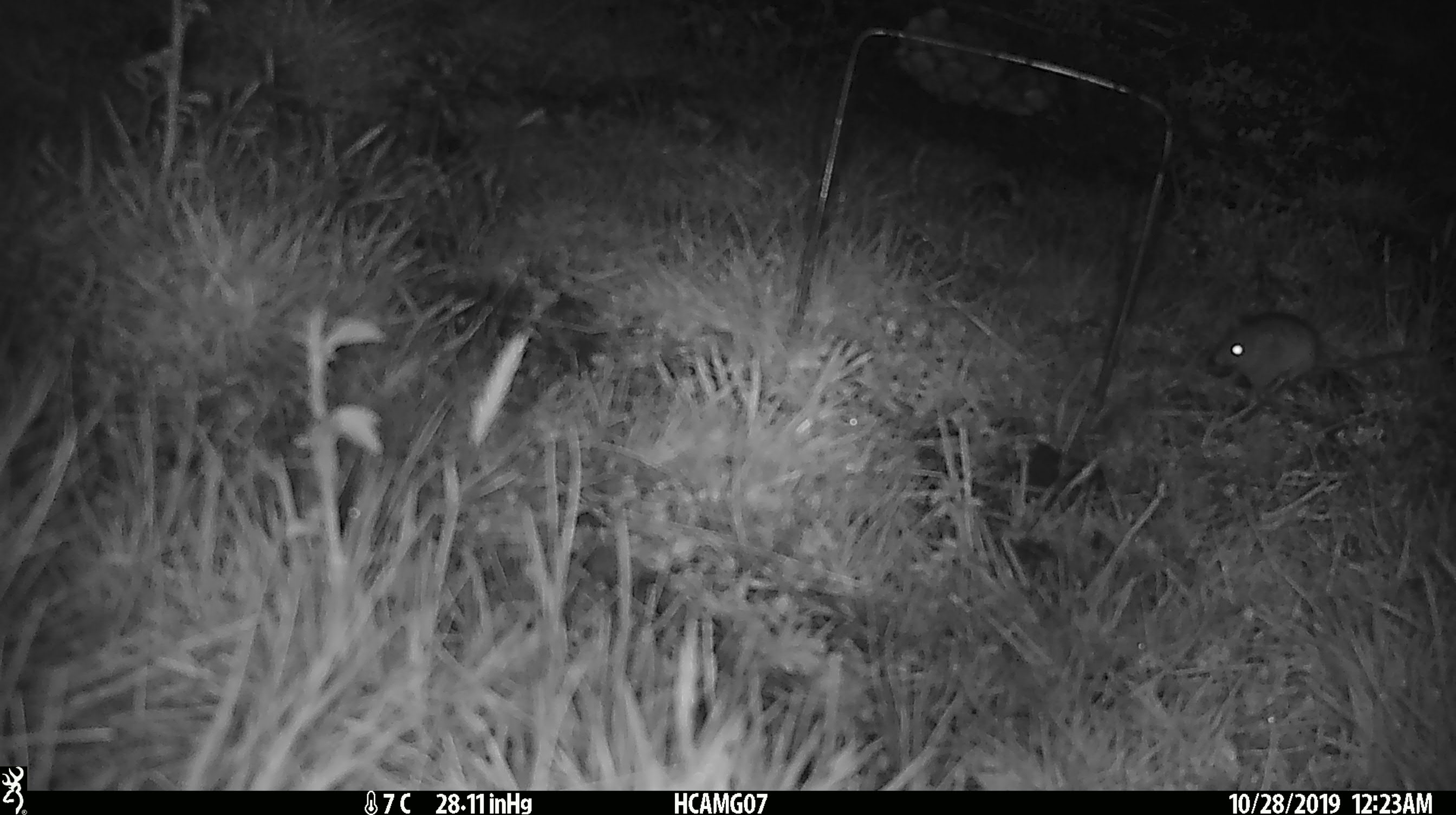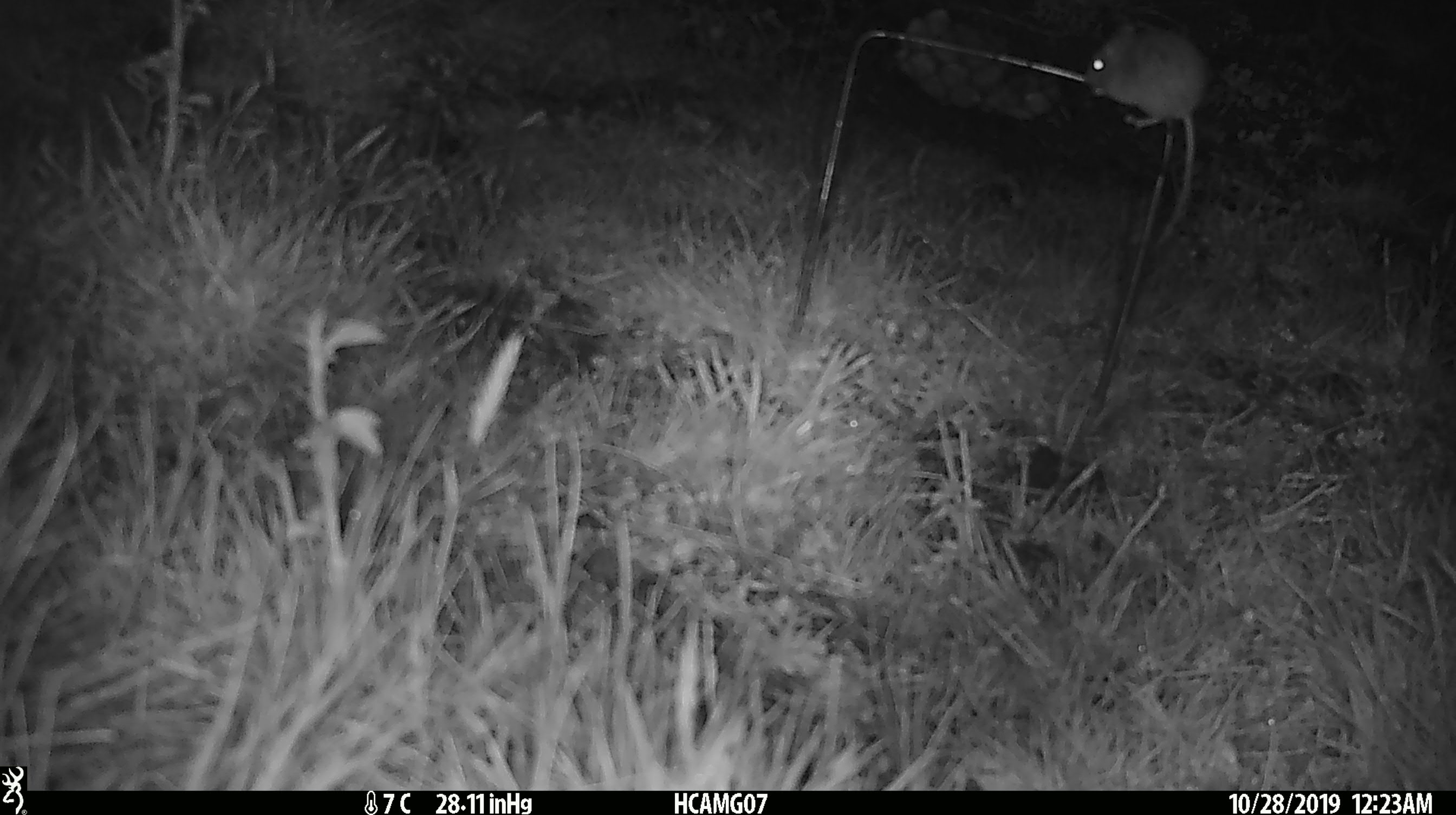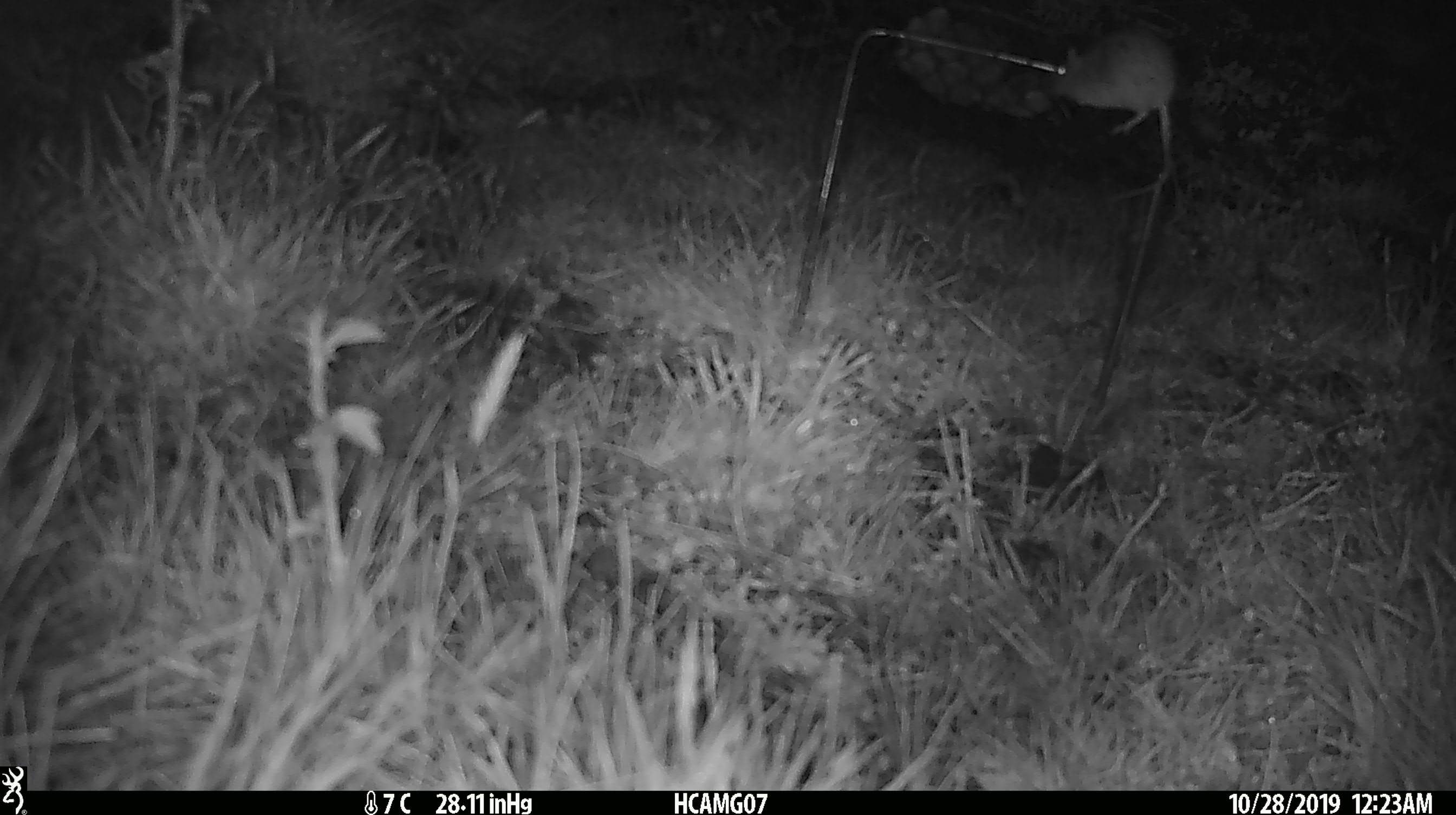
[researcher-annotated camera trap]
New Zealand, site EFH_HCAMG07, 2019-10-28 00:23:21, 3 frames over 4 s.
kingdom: Animalia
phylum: Chordata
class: Mammalia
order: Rodentia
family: Muridae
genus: Mus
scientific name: Mus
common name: mouse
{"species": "mouse (Mus)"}